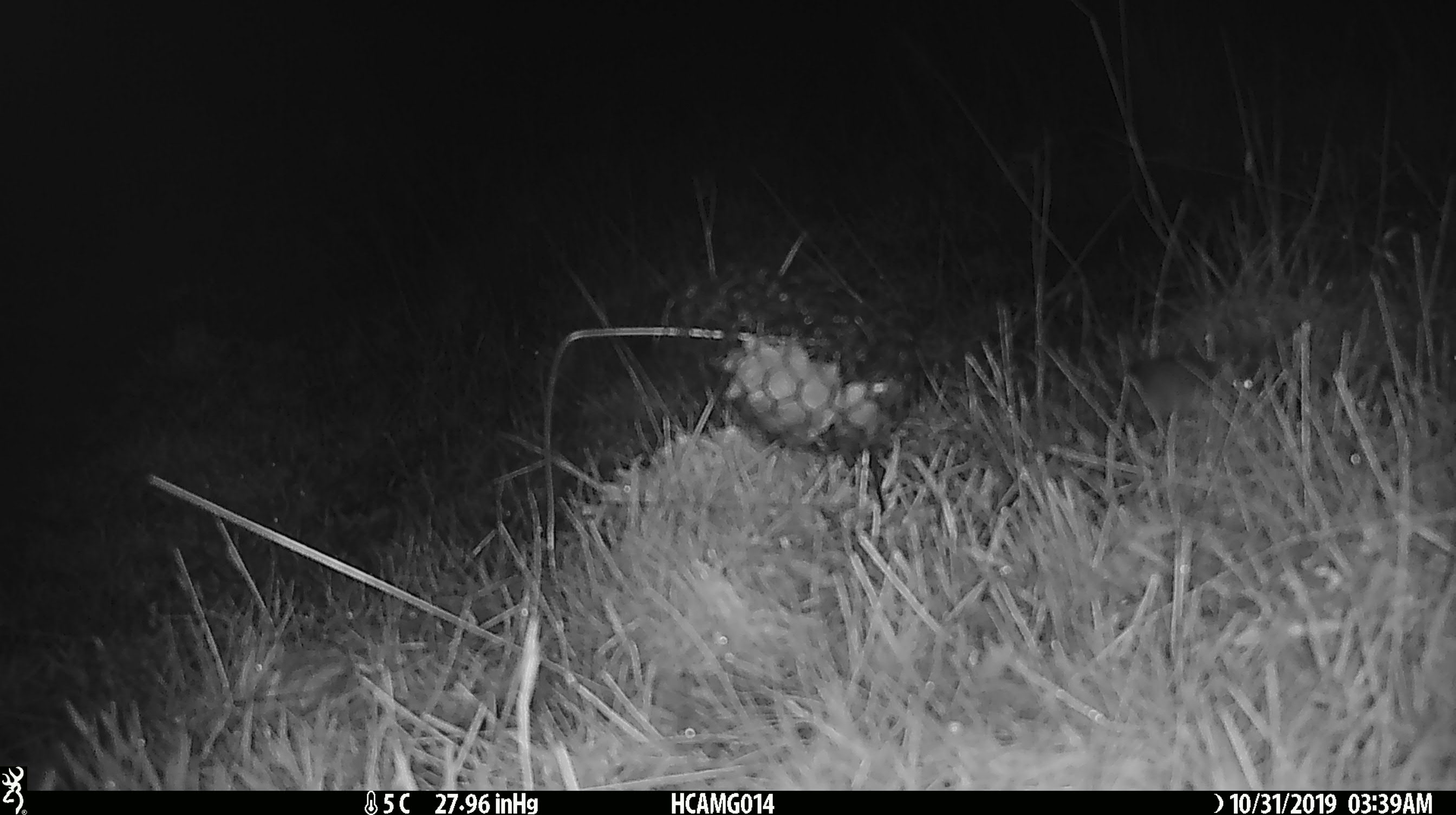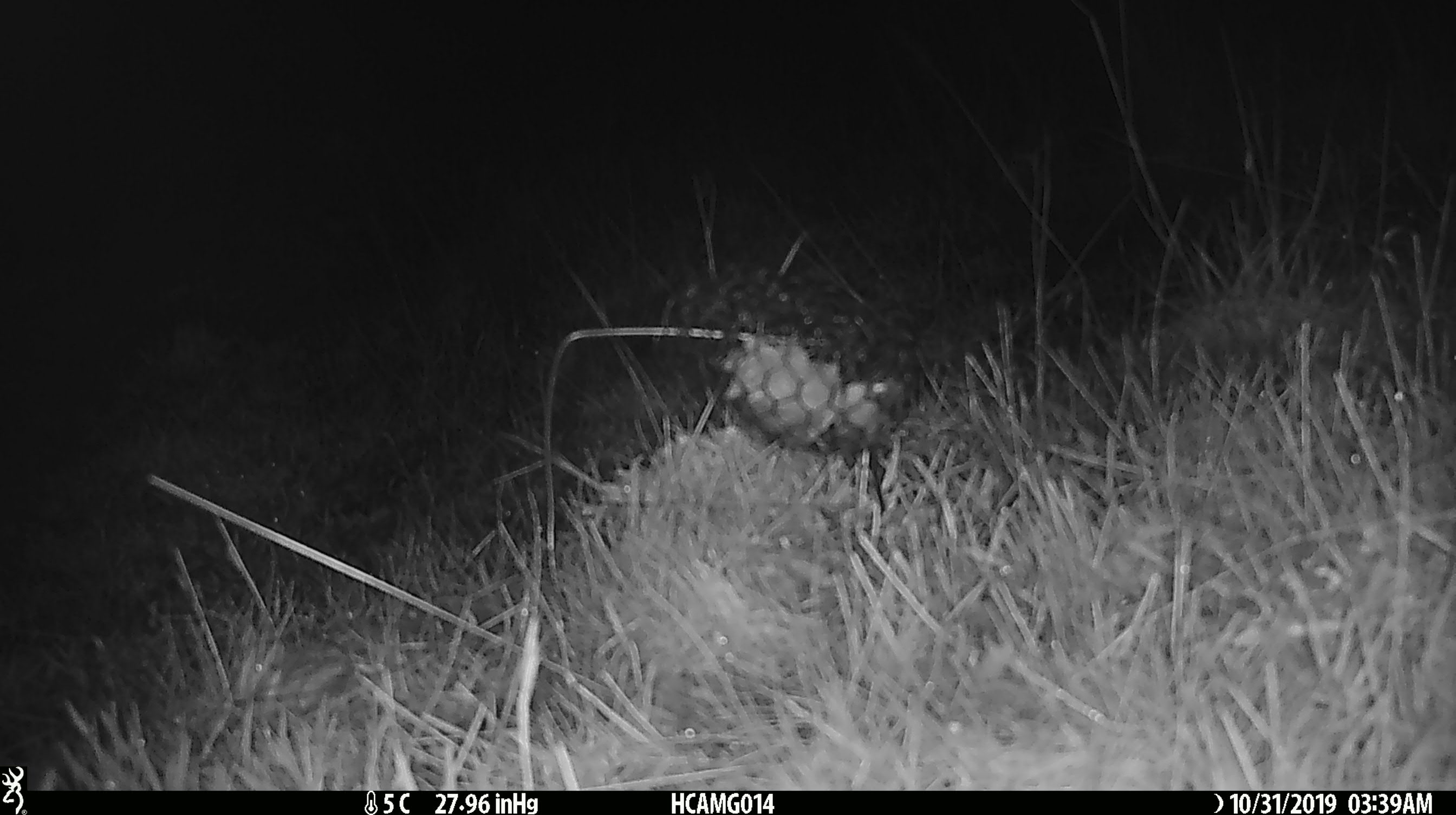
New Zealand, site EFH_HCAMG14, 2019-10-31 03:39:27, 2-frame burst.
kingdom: Animalia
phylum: Chordata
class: Mammalia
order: Rodentia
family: Muridae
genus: Mus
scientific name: Mus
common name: mouse